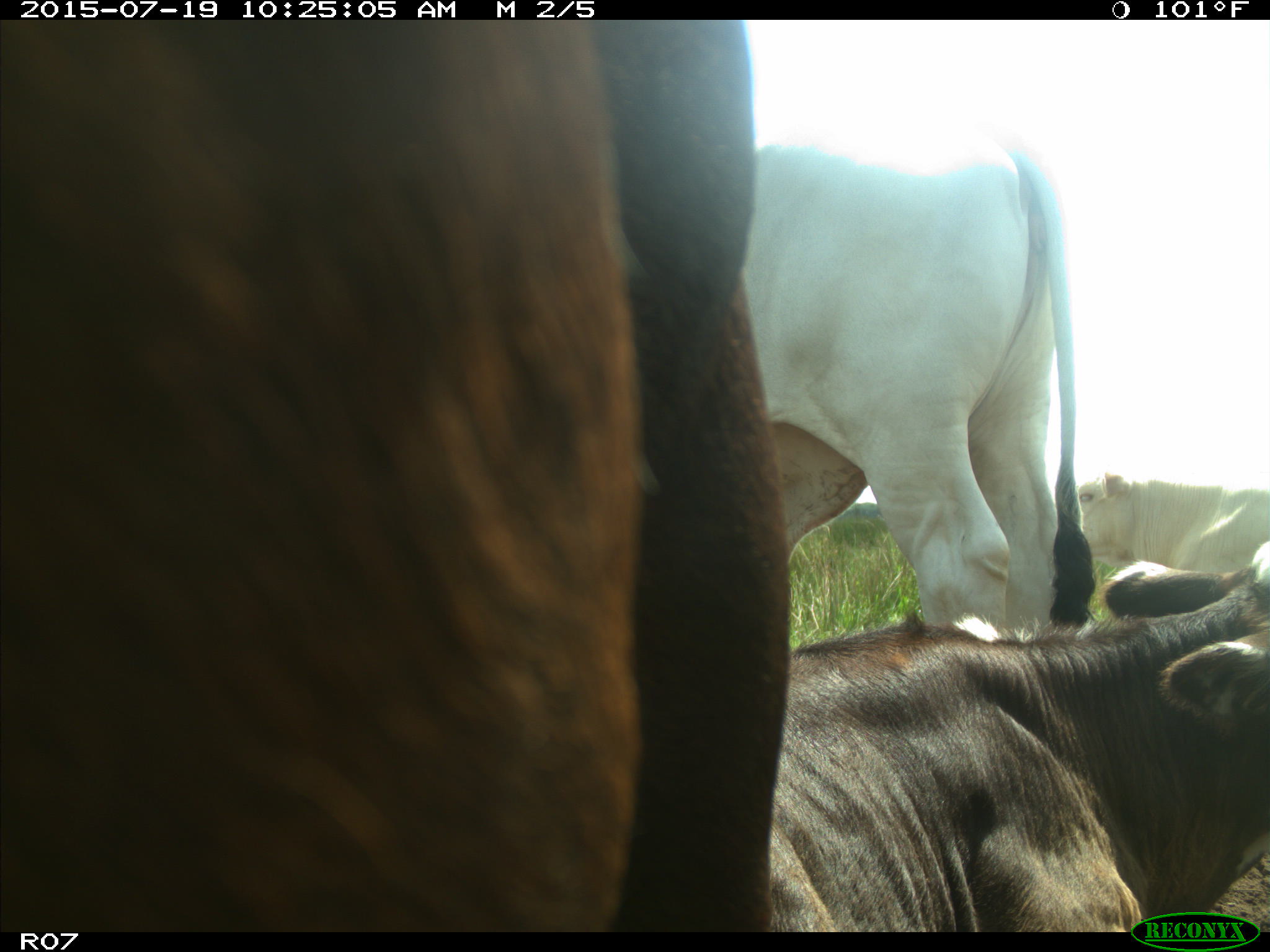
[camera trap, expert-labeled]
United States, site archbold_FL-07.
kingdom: Animalia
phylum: Chordata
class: Mammalia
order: Artiodactyla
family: Bovidae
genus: Bos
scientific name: Bos taurus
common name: domestic cow